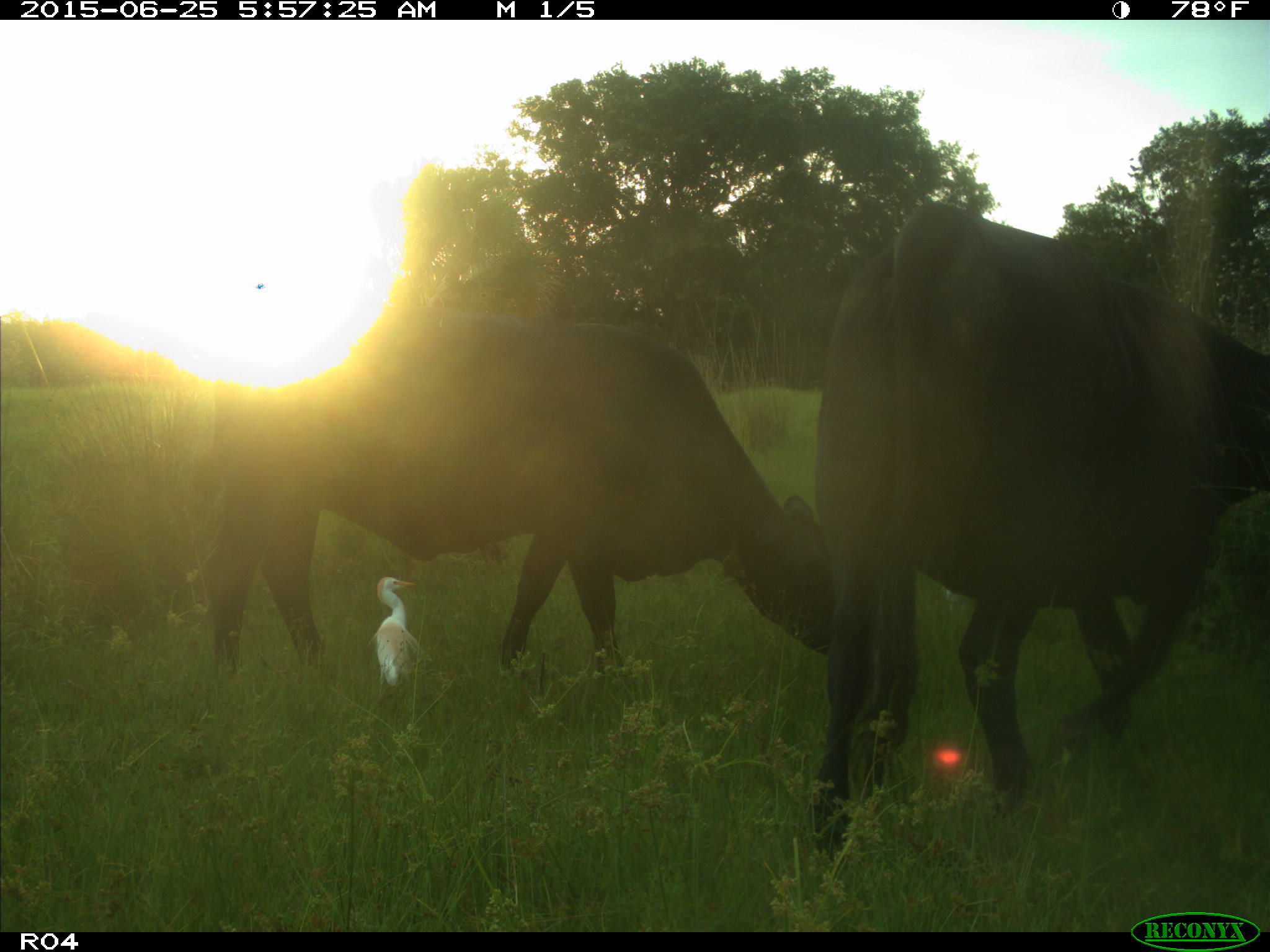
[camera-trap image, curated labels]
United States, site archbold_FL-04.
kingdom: Animalia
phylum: Chordata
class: Mammalia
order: Artiodactyla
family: Bovidae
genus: Bos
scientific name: Bos taurus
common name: domestic cow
Bos taurus (domestic cow).